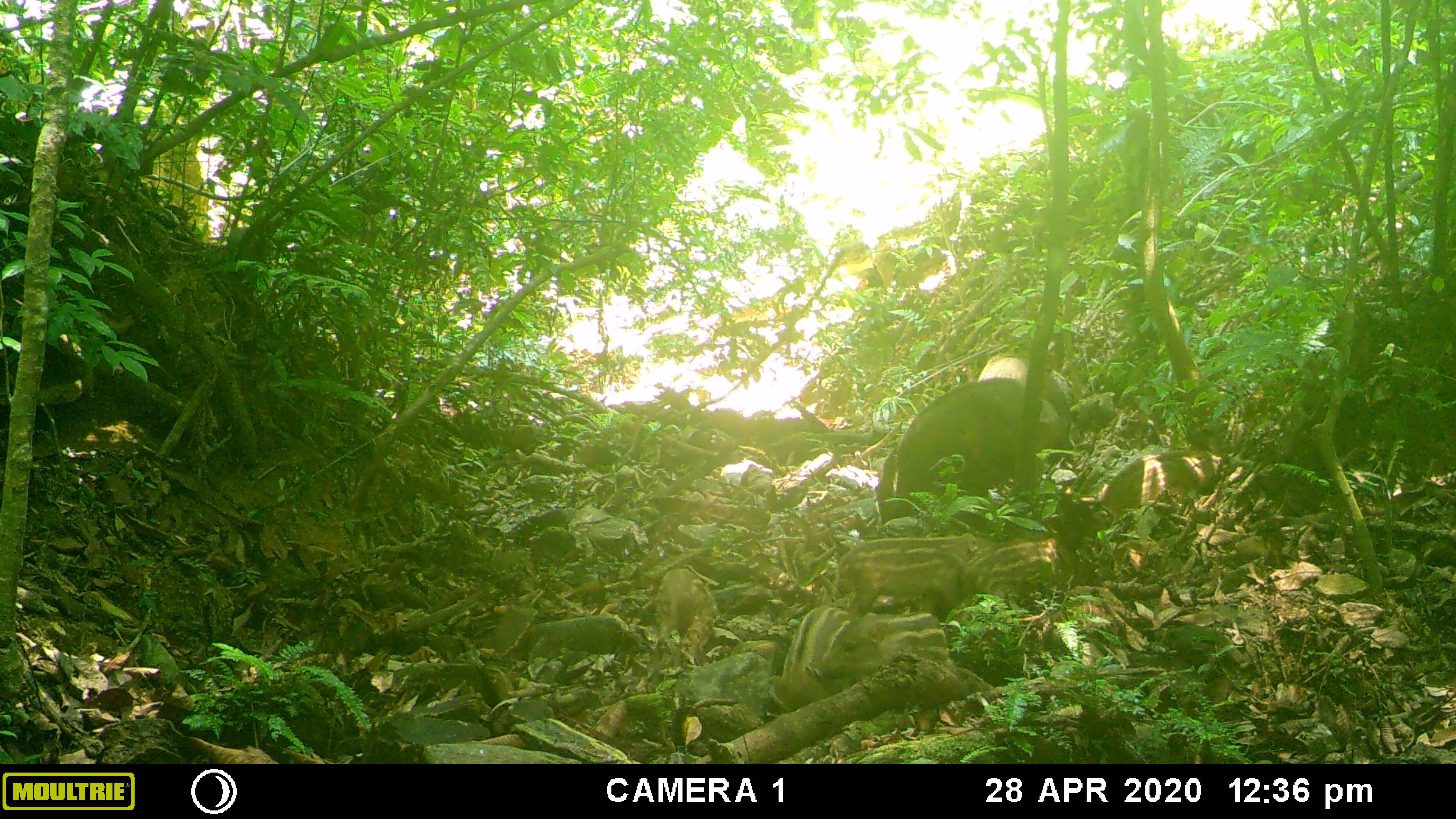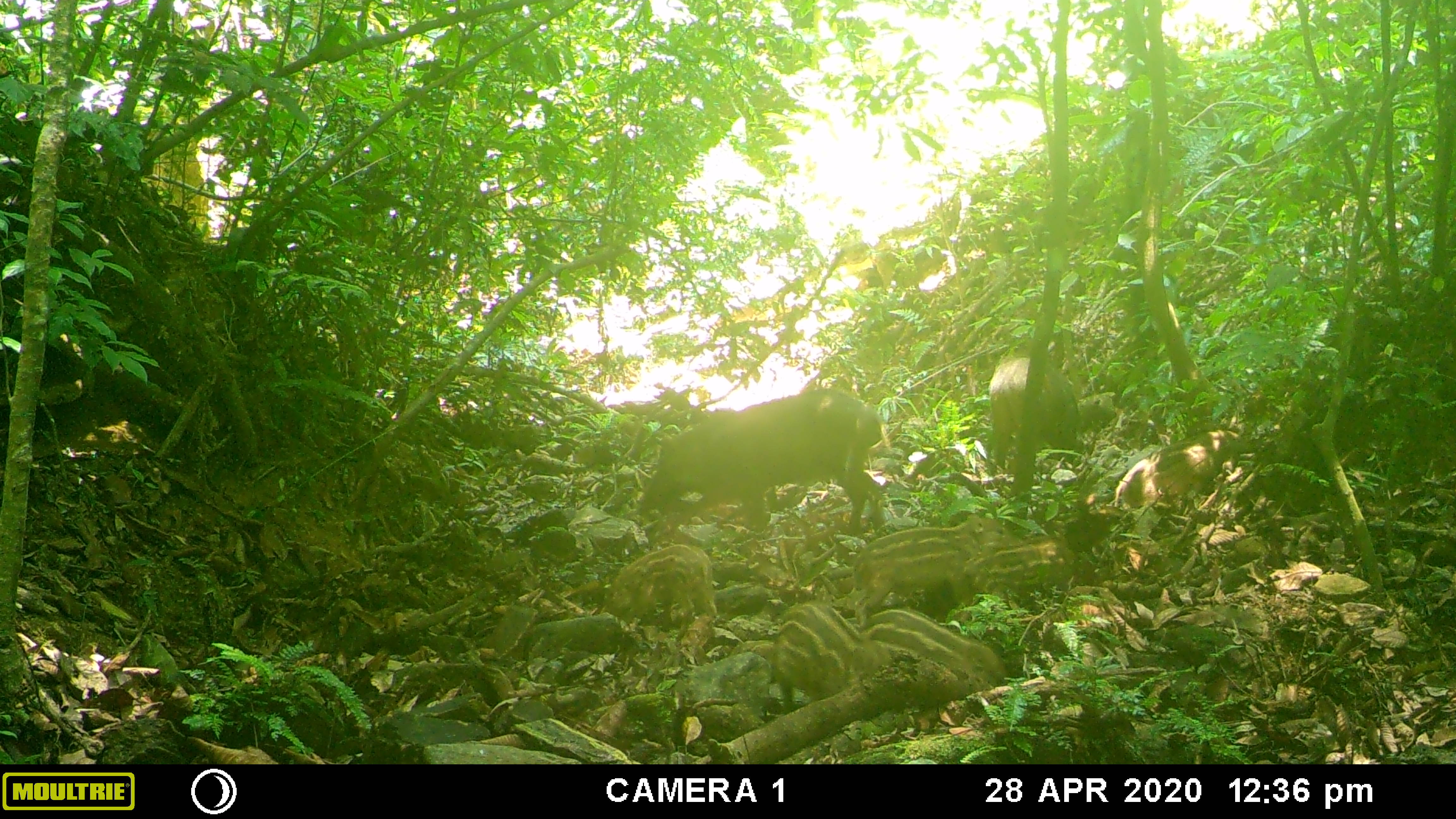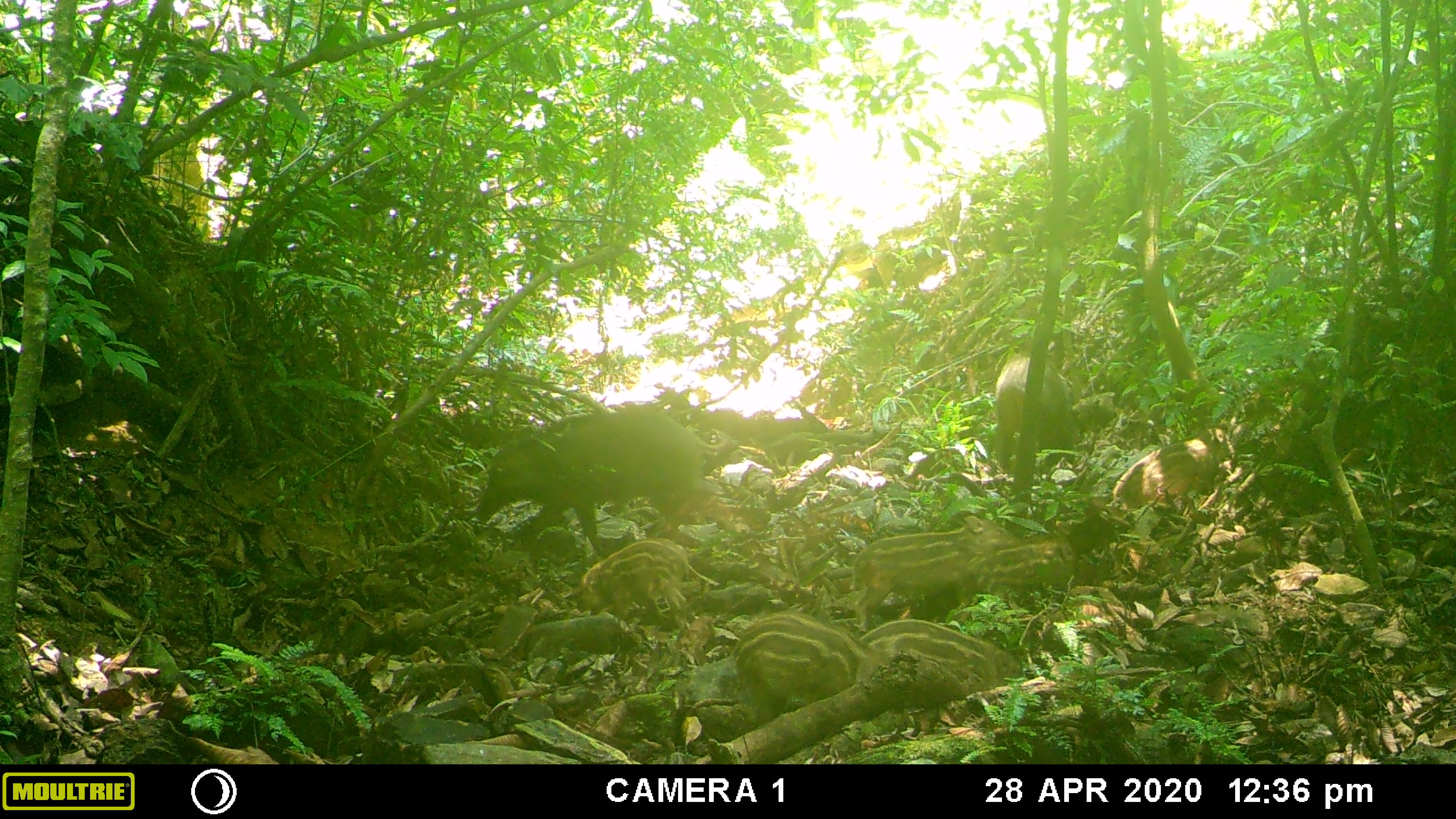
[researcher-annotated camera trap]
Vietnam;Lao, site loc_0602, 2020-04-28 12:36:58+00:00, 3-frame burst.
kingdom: Animalia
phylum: Chordata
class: Mammalia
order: Artiodactyla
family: Suidae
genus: Sus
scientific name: Sus scrofa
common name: eurasian wild pig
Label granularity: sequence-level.